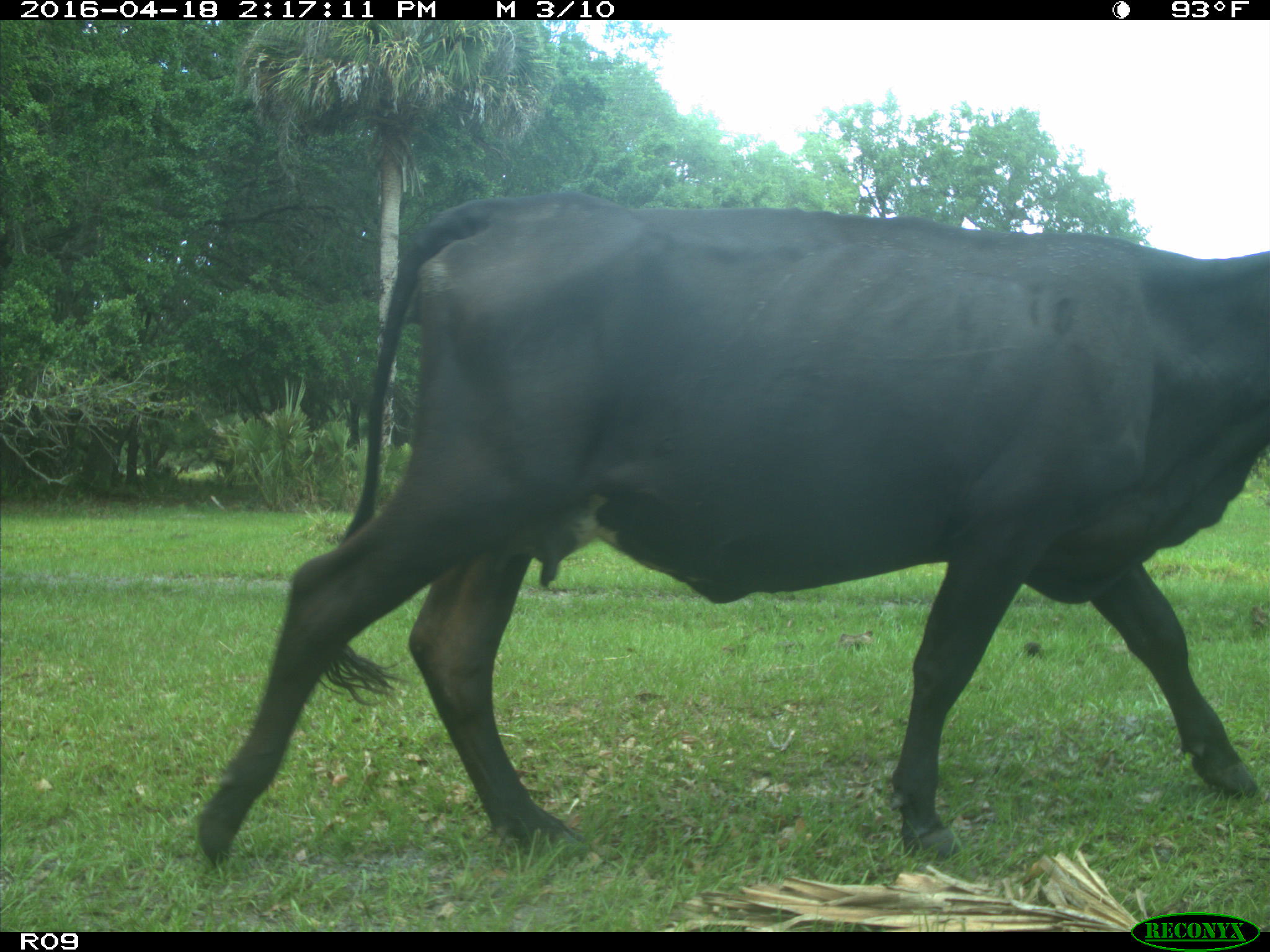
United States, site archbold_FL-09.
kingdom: Animalia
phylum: Chordata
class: Mammalia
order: Artiodactyla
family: Bovidae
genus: Bos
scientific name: Bos taurus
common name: domestic cow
Bos taurus (domestic cow).